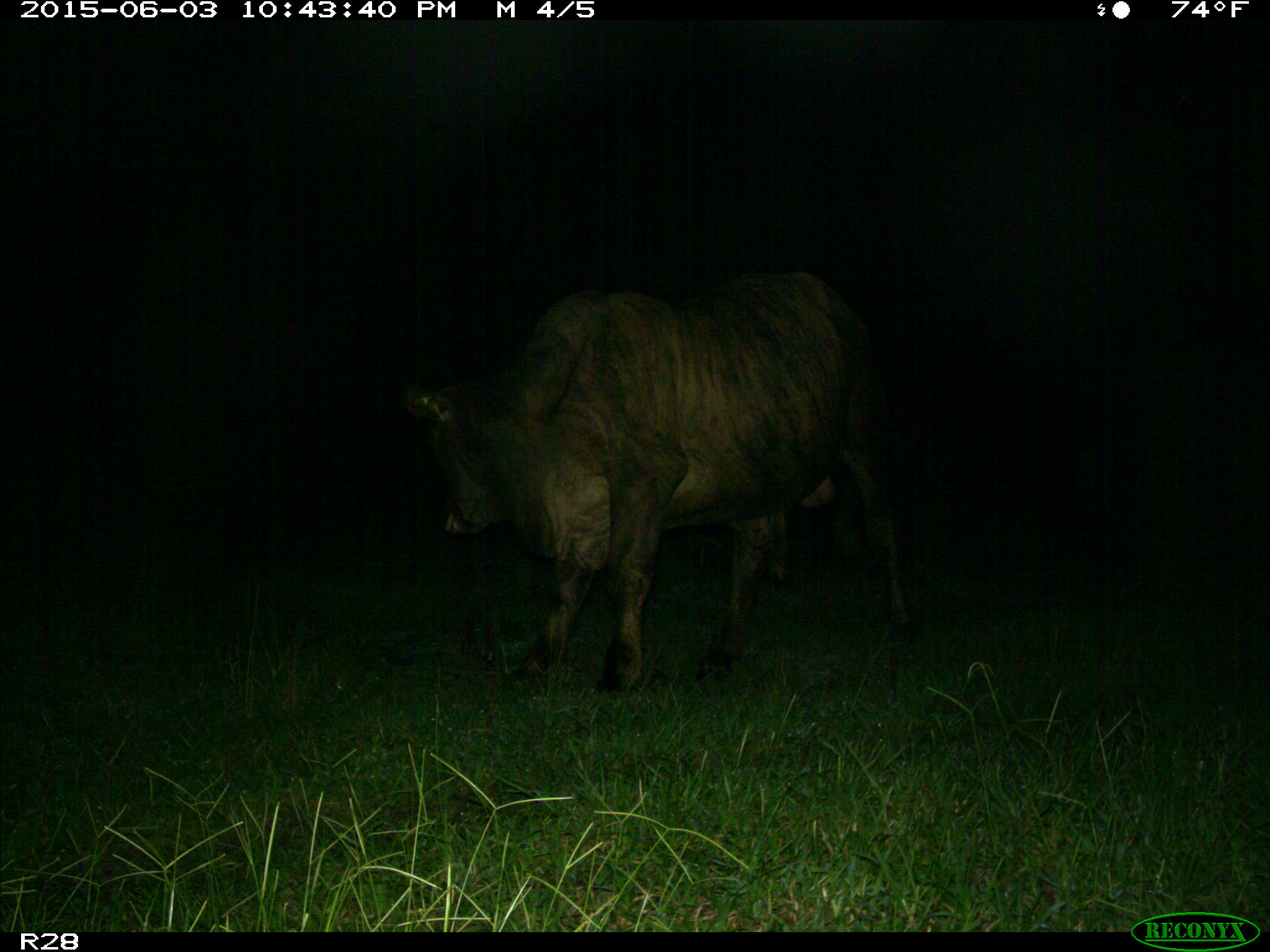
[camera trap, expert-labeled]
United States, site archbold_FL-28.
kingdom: Animalia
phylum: Chordata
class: Mammalia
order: Artiodactyla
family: Bovidae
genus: Bos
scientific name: Bos taurus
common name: domestic cow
Bos taurus (domestic cow).